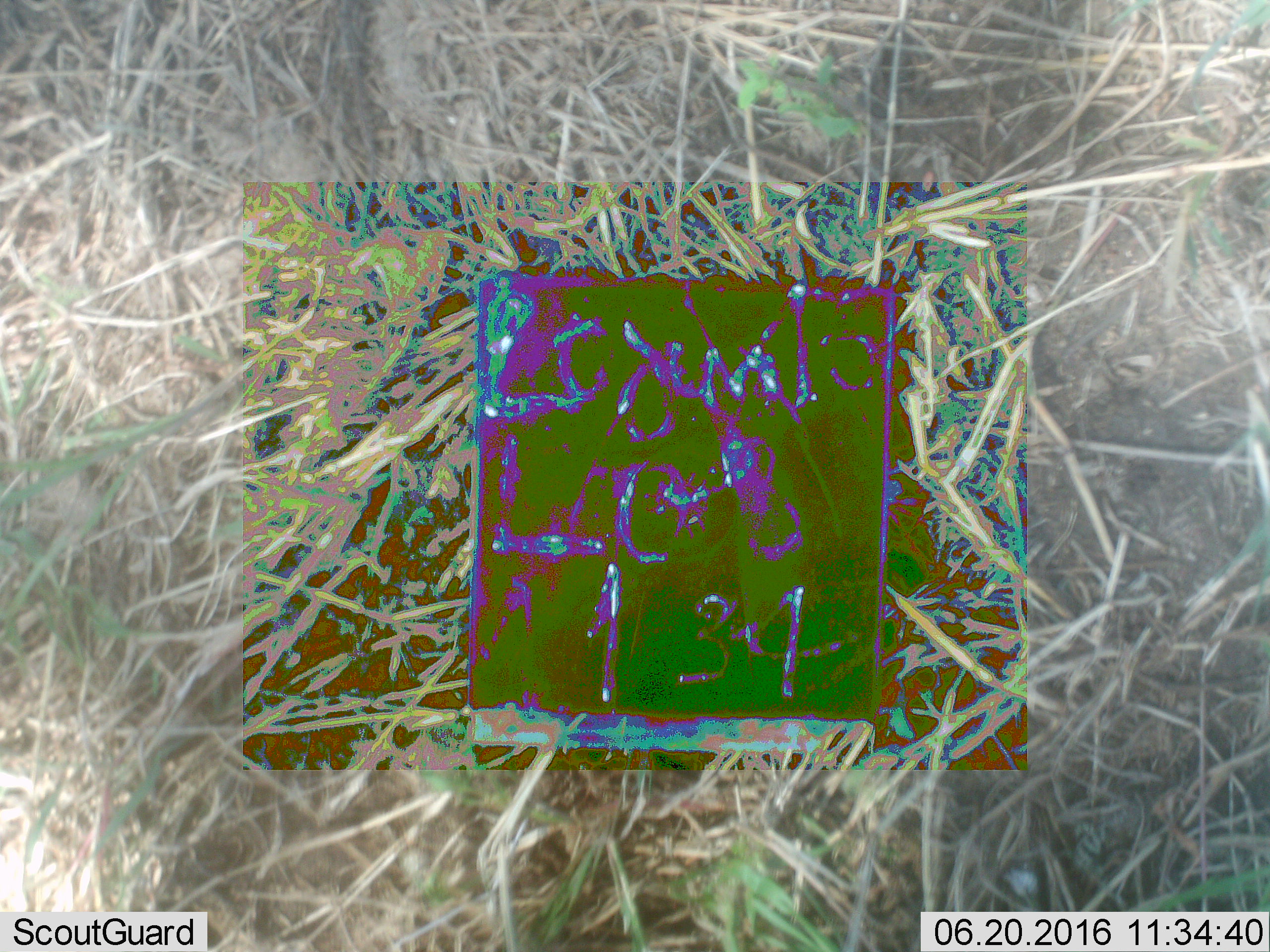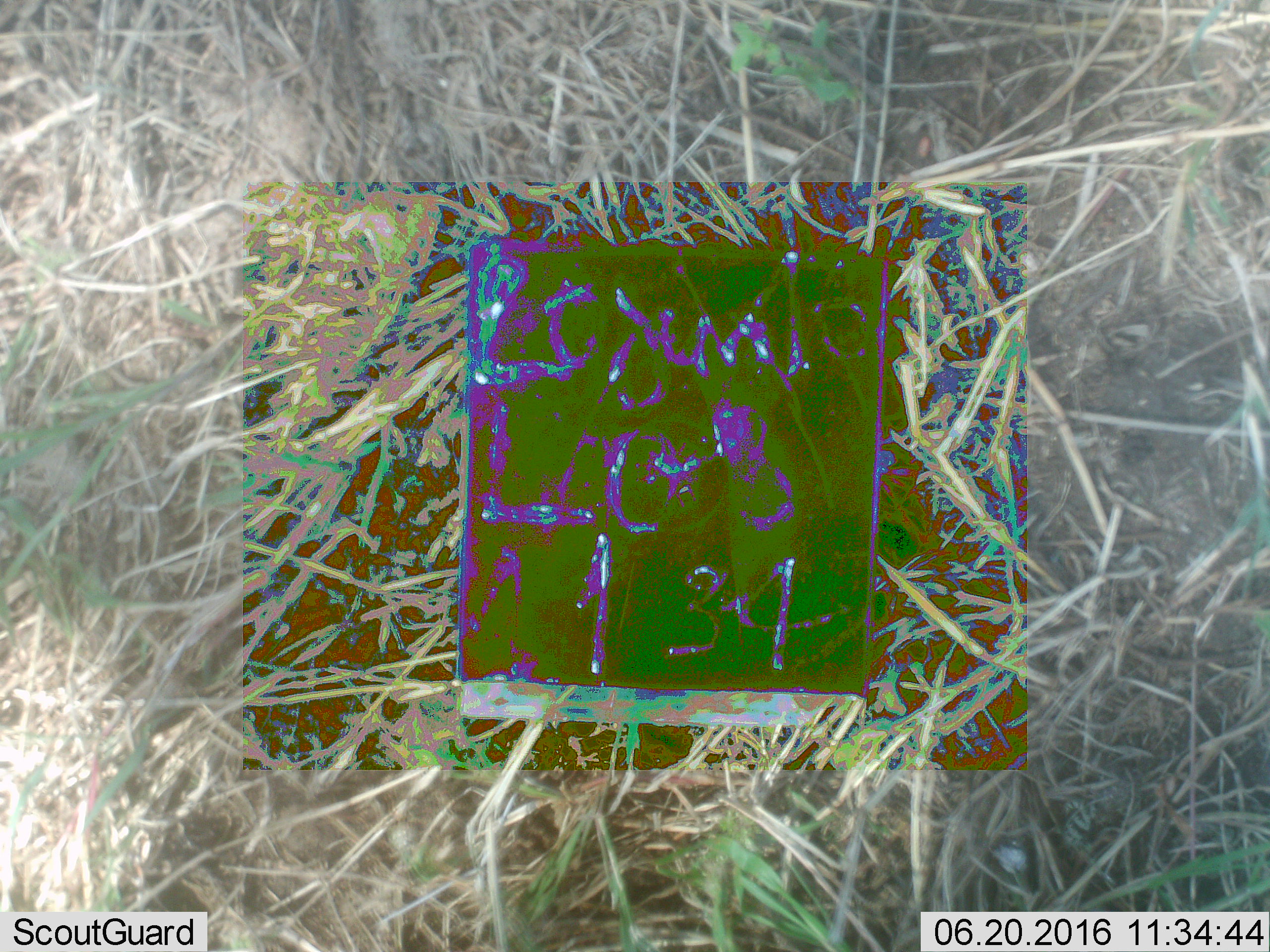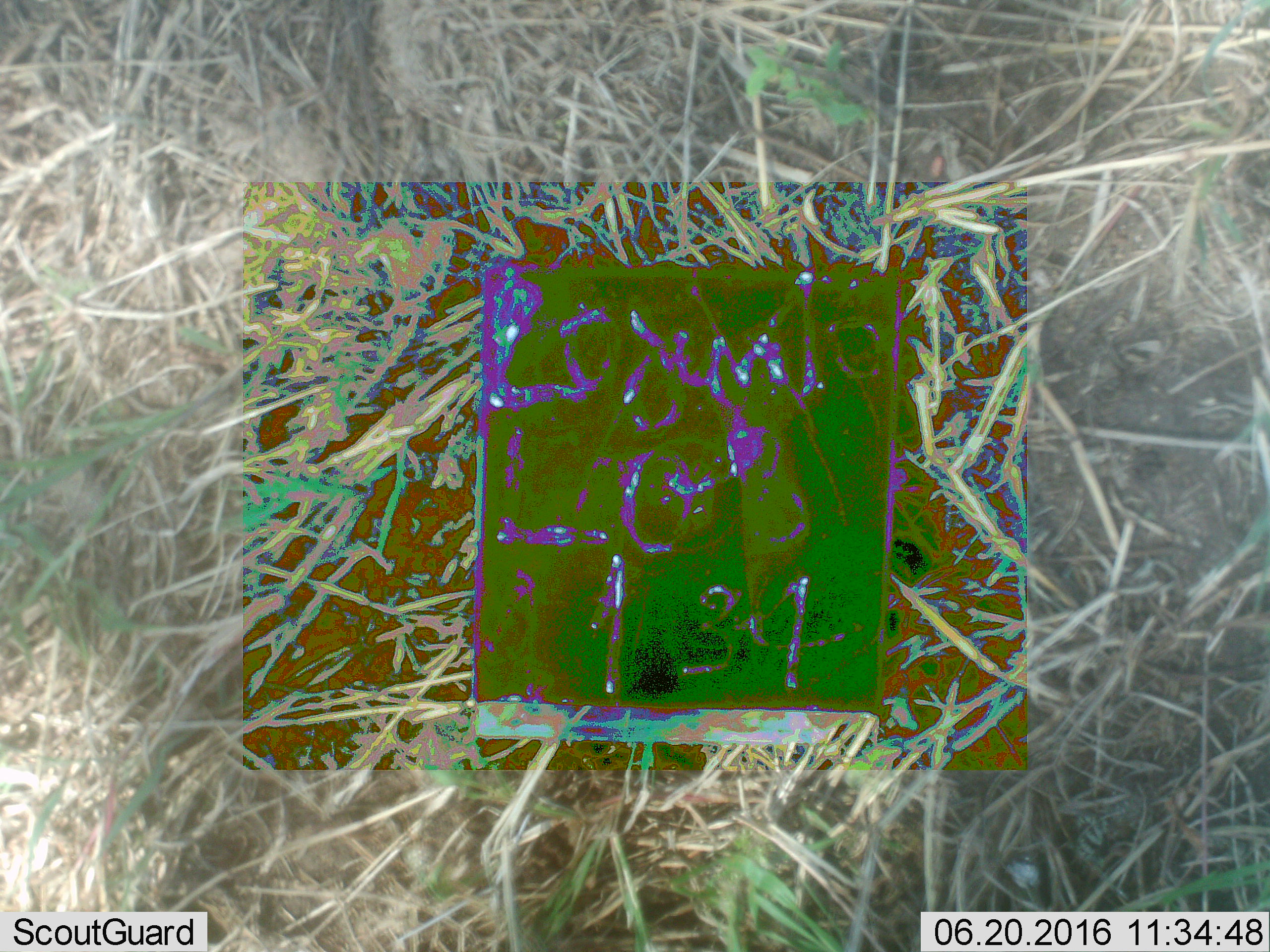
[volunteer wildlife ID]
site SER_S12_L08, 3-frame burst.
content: unidentified animal